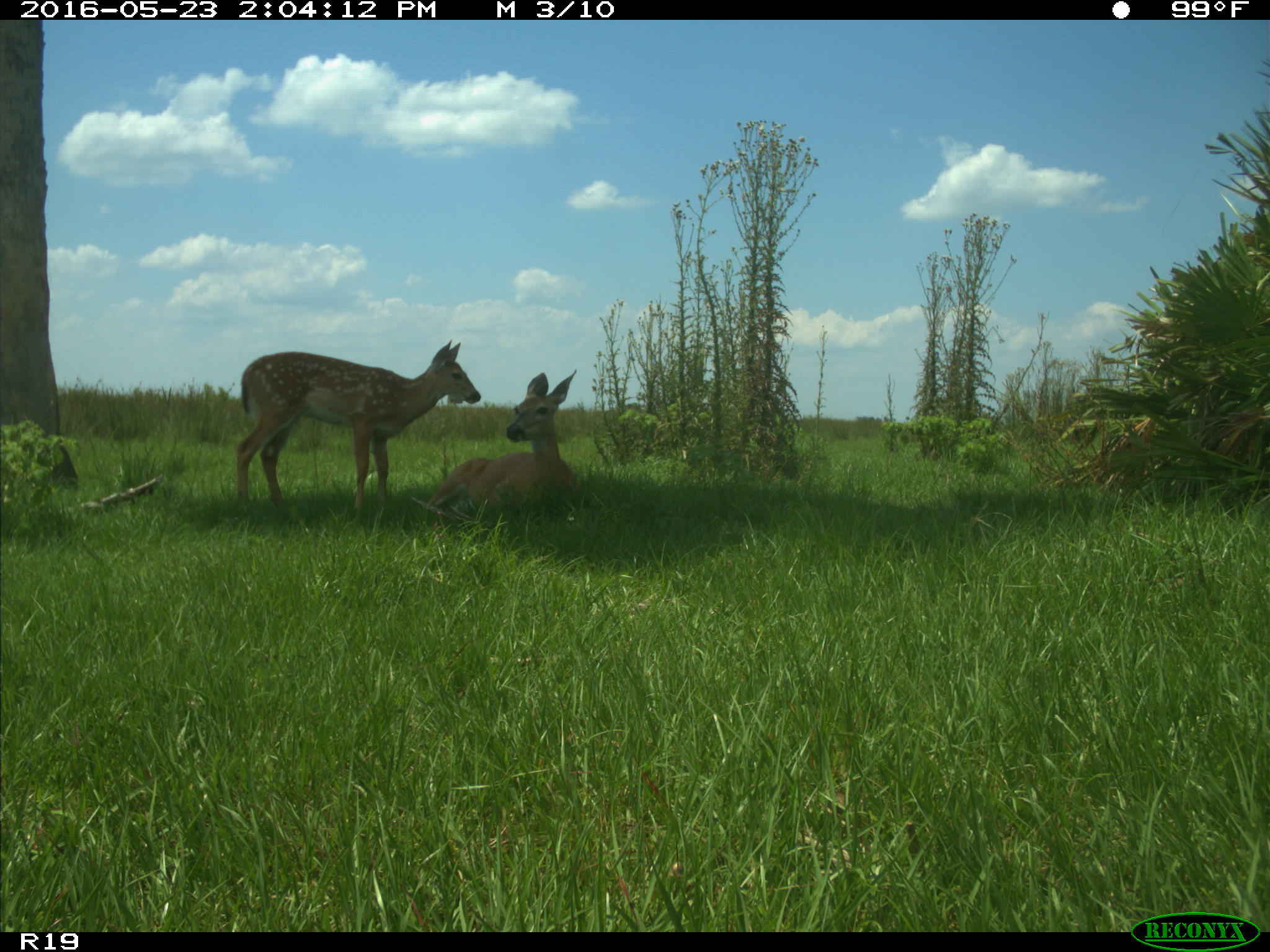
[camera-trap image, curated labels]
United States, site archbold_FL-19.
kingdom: Animalia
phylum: Chordata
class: Mammalia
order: Artiodactyla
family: Cervidae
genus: Odocoileus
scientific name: Odocoileus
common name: deer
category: unidentified deer